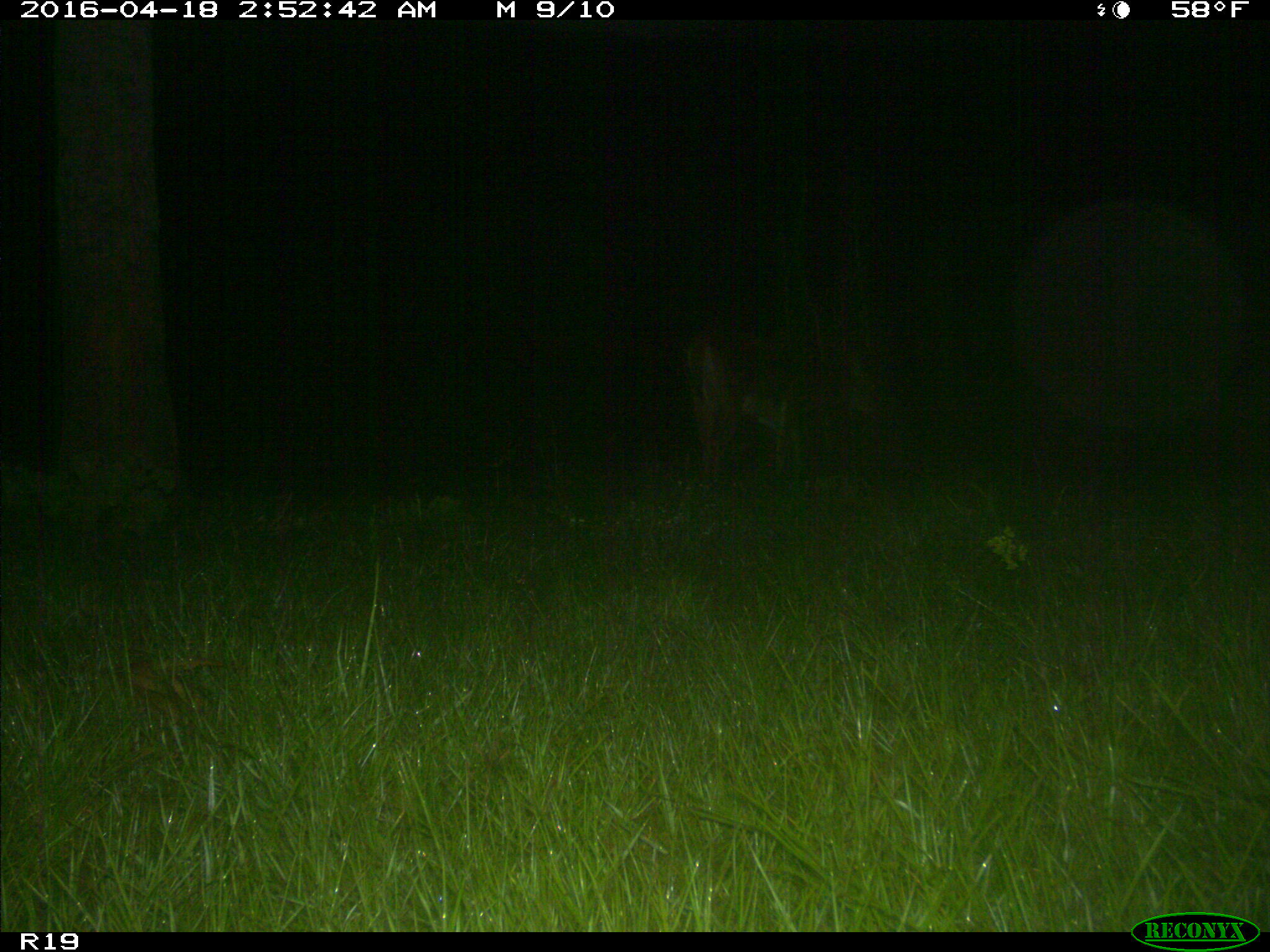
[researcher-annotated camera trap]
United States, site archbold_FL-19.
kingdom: Animalia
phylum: Chordata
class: Mammalia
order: Artiodactyla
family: Cervidae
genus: Odocoileus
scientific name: Odocoileus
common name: deer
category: unidentified deer